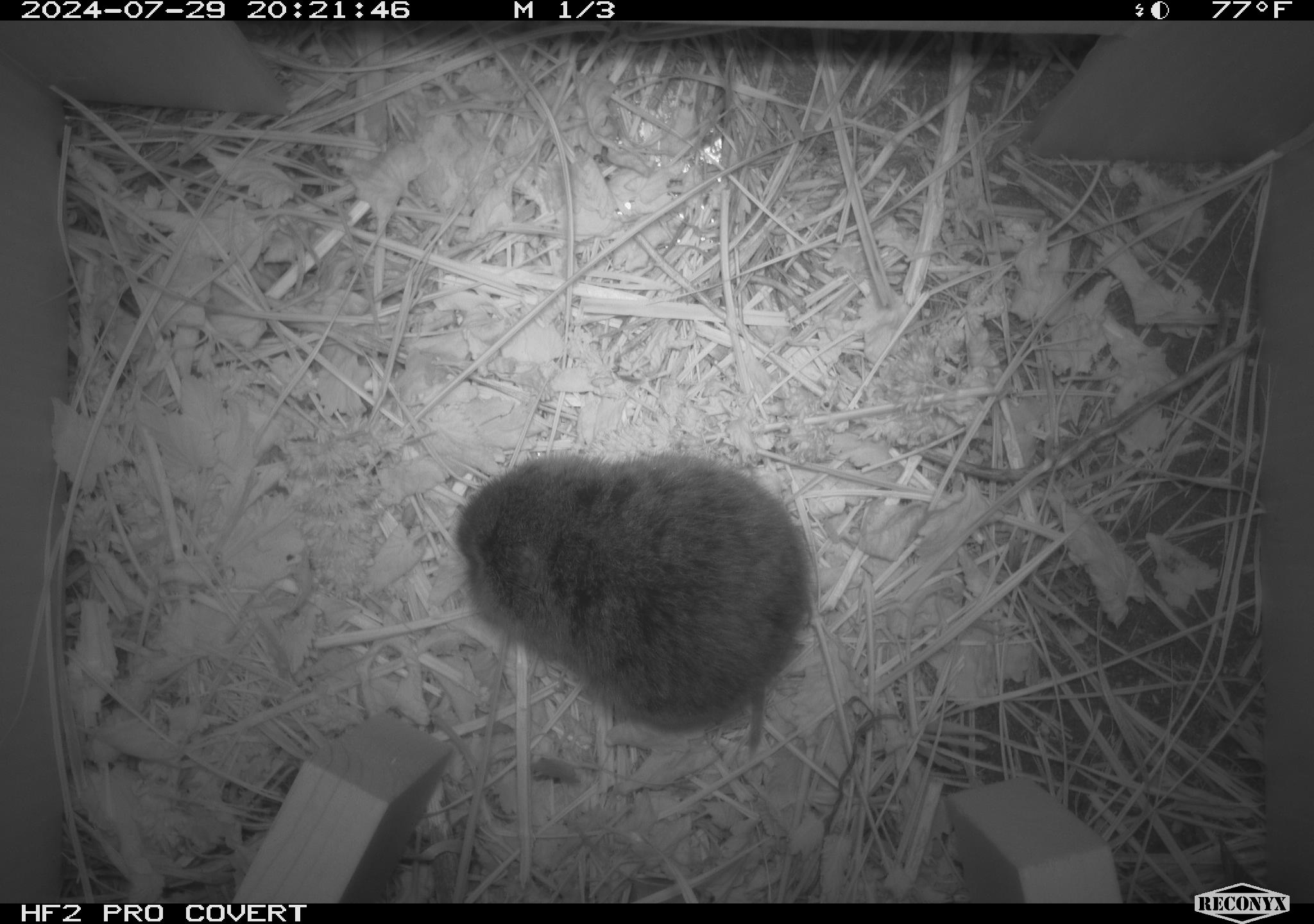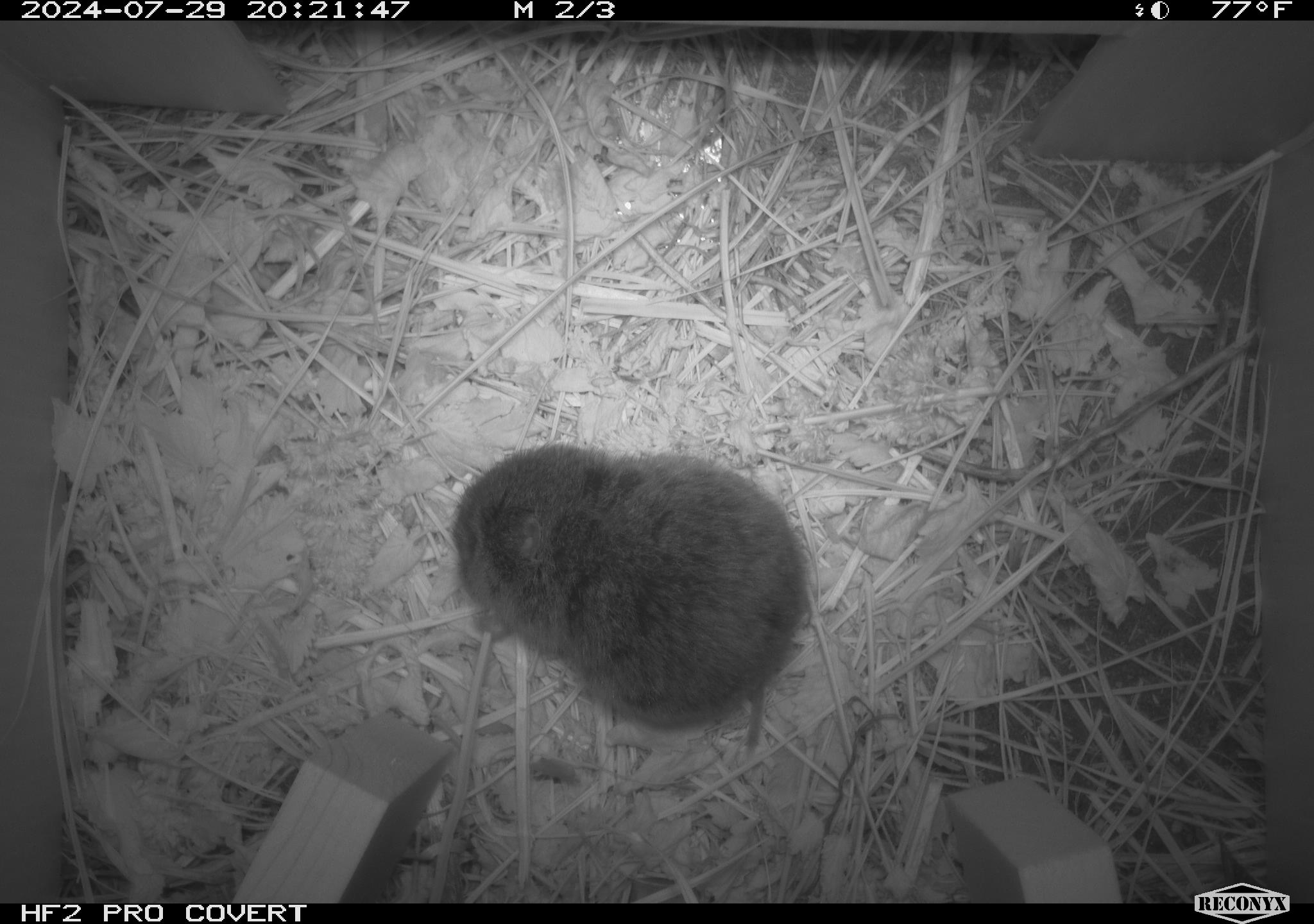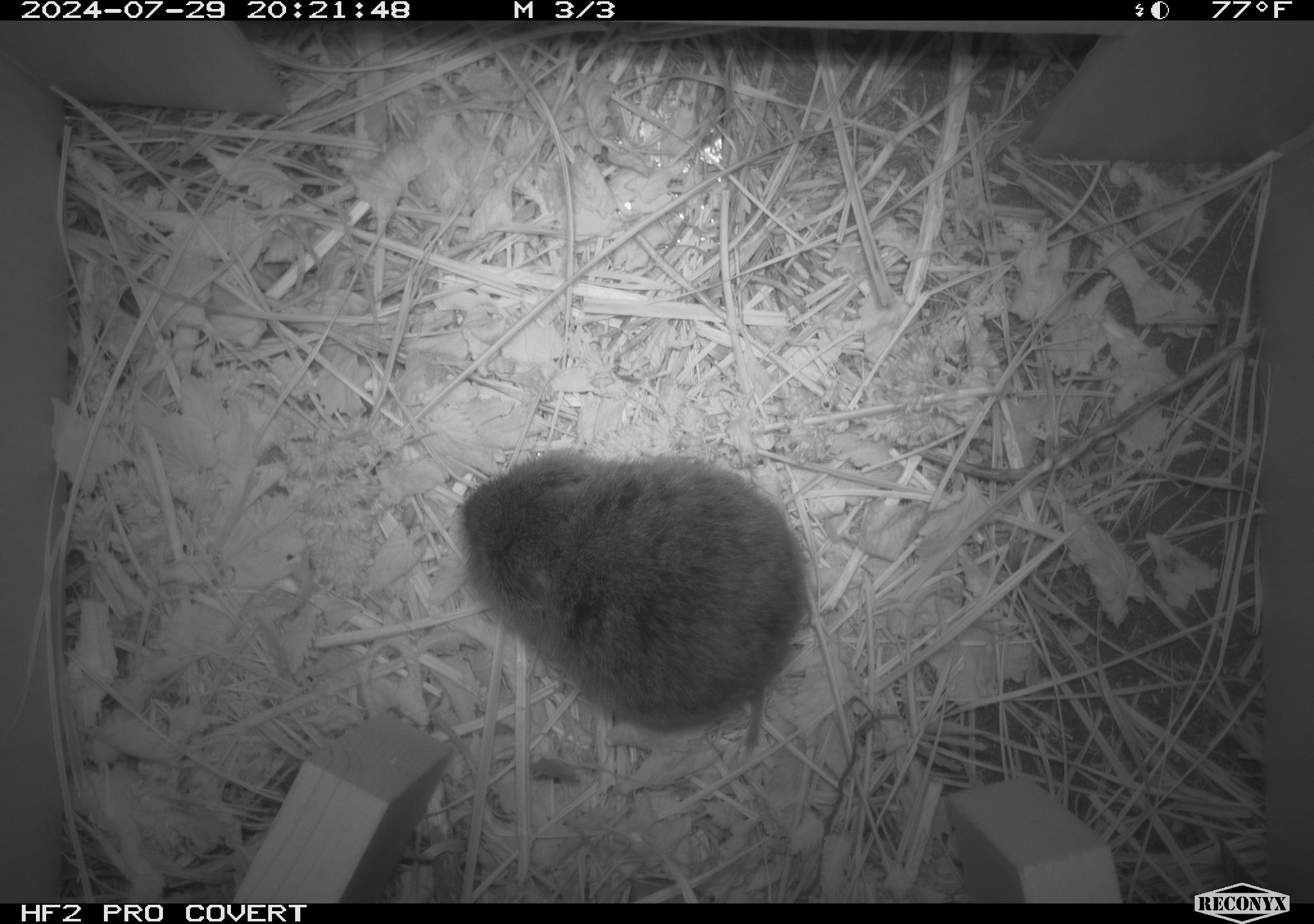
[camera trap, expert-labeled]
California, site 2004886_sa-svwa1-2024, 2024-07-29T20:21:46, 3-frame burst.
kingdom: Animalia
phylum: Chordata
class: Mammalia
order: Rodentia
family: Cricetidae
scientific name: Arvicolinae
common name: voles, lemmings, and muskrats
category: arvicolinae subfamily